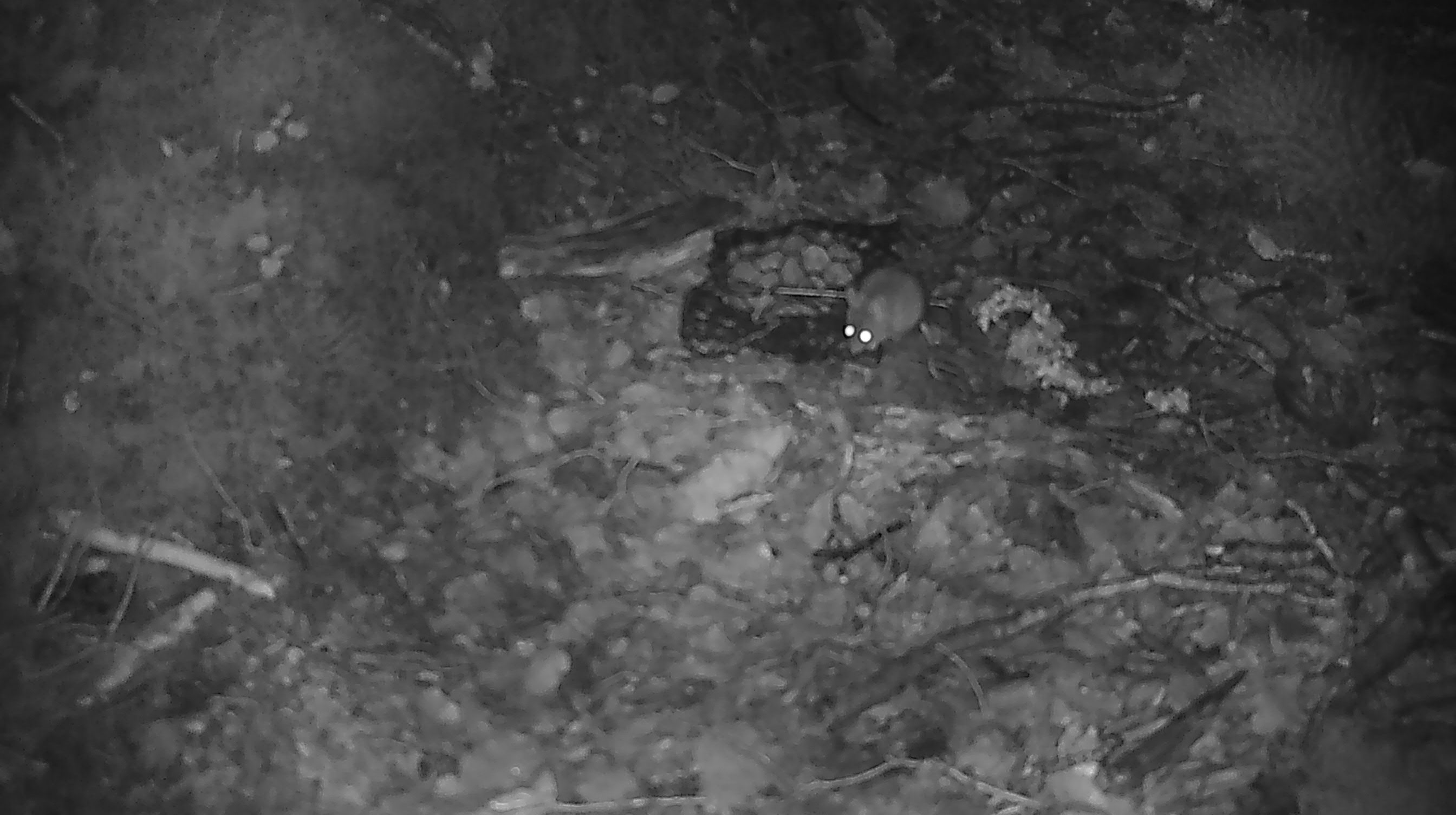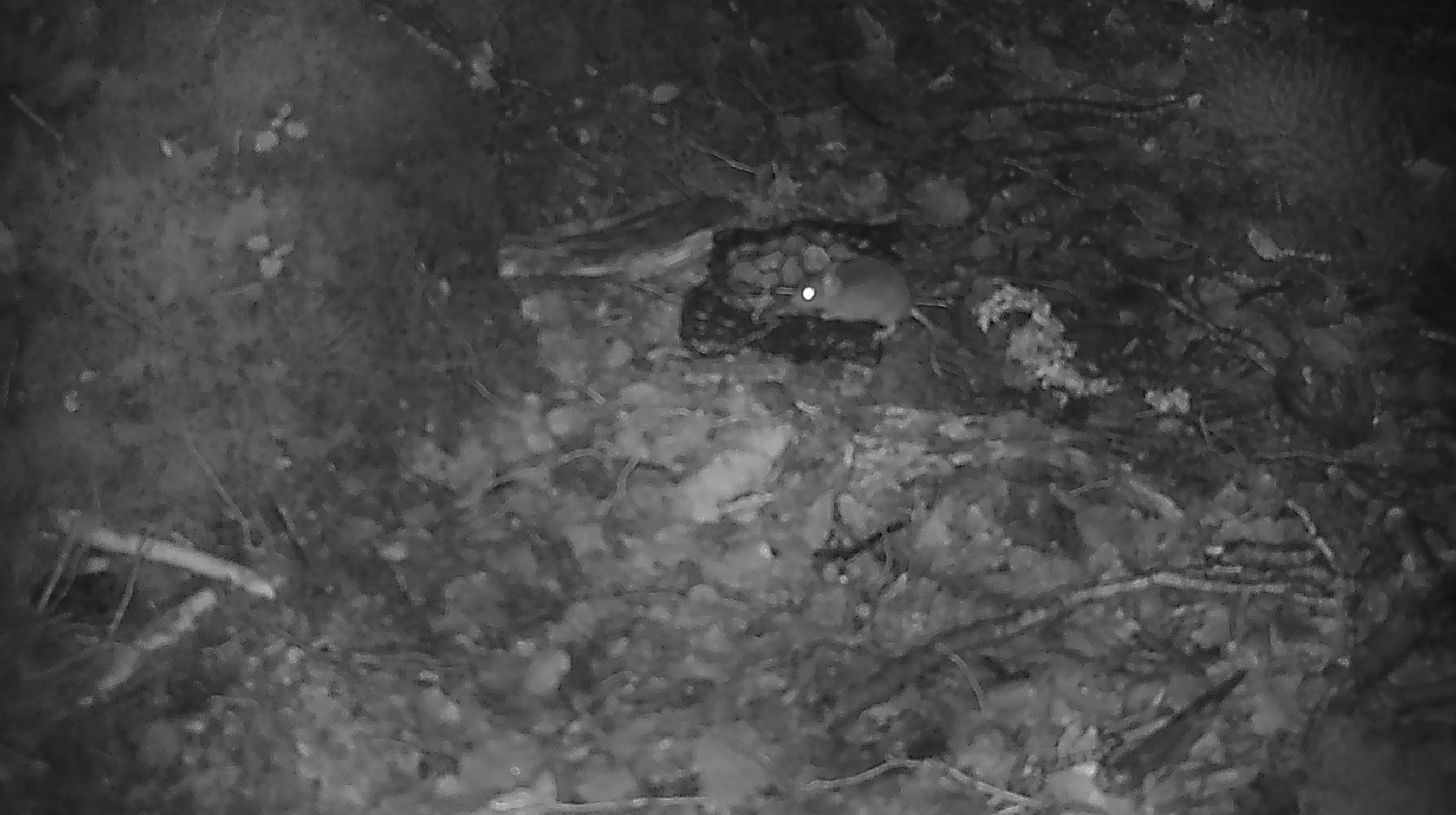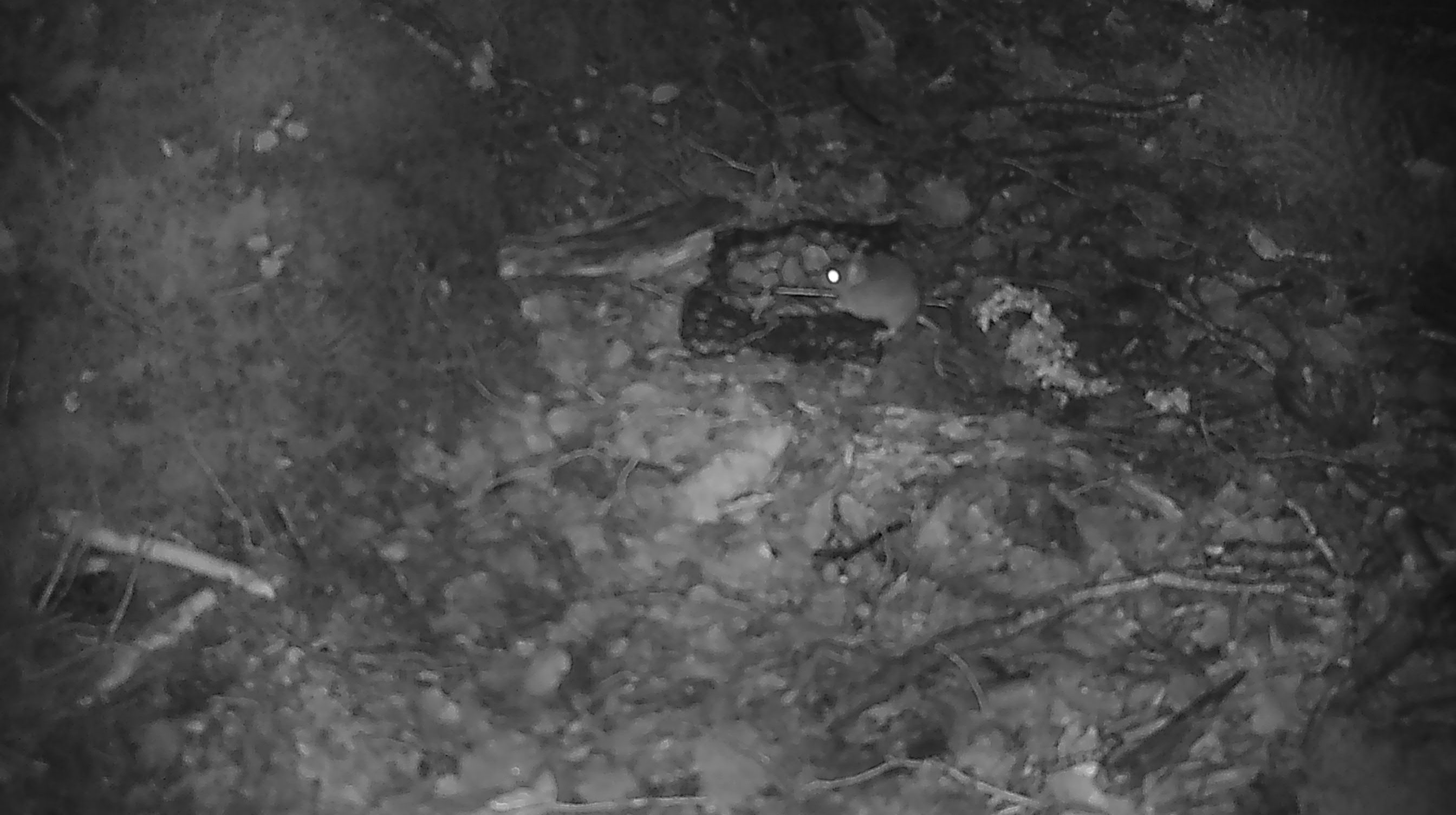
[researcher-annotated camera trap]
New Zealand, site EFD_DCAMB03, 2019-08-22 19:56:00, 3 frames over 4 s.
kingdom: Animalia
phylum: Chordata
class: Mammalia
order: Rodentia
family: Muridae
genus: Mus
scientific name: Mus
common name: mouse